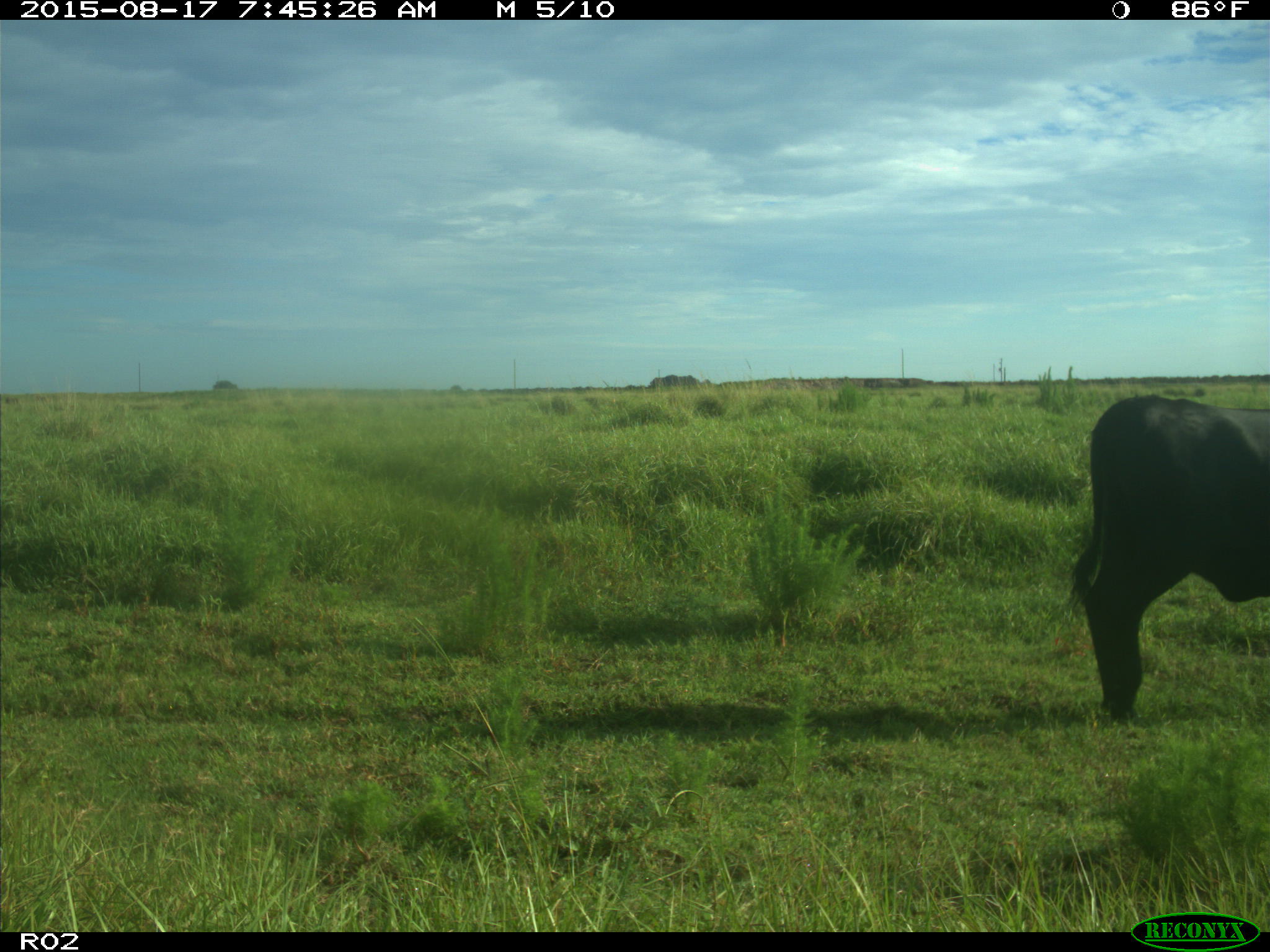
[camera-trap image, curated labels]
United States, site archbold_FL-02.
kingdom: Animalia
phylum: Chordata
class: Mammalia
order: Artiodactyla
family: Bovidae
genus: Bos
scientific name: Bos taurus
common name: domestic cow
Bos taurus (domestic cow).